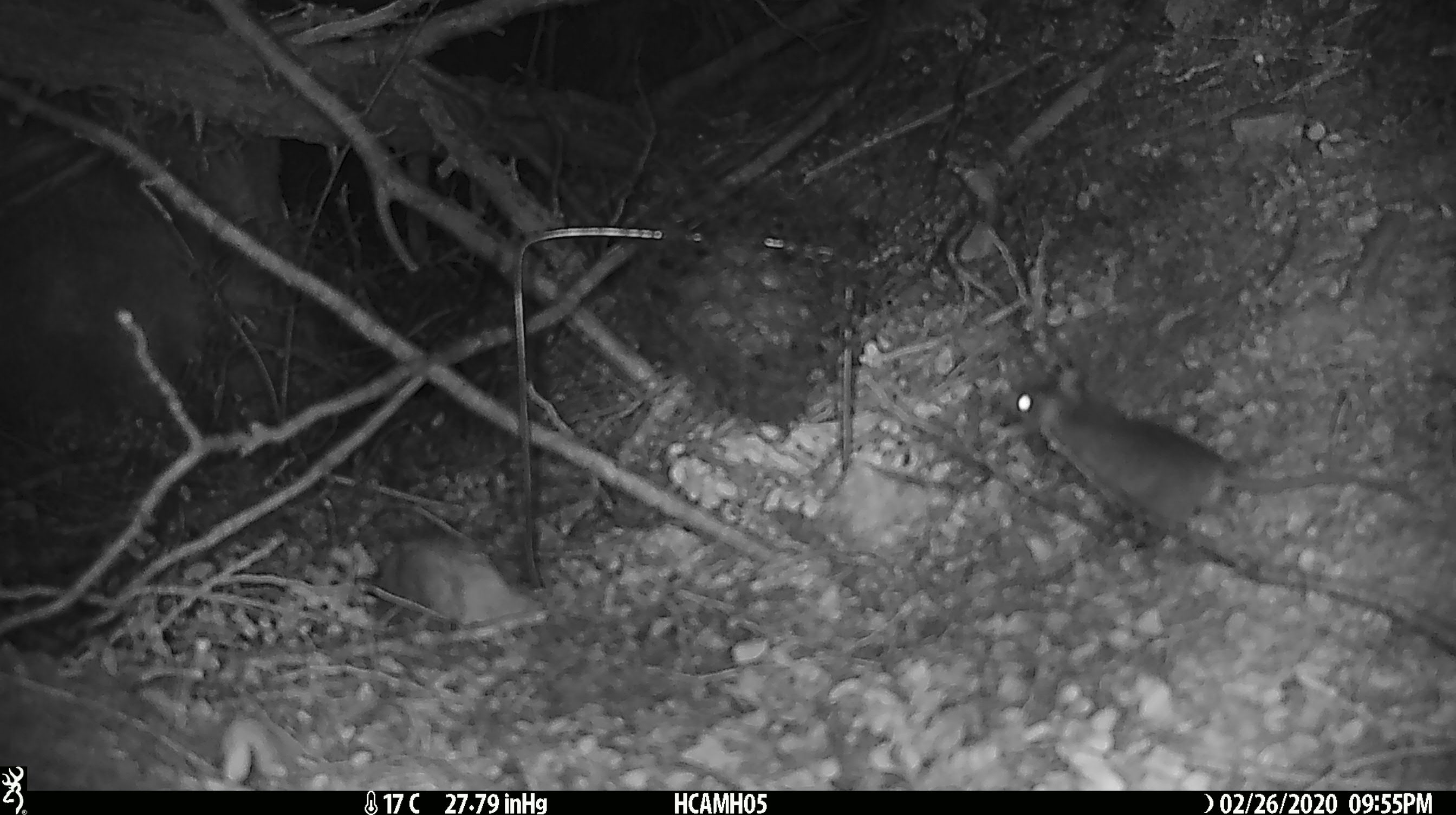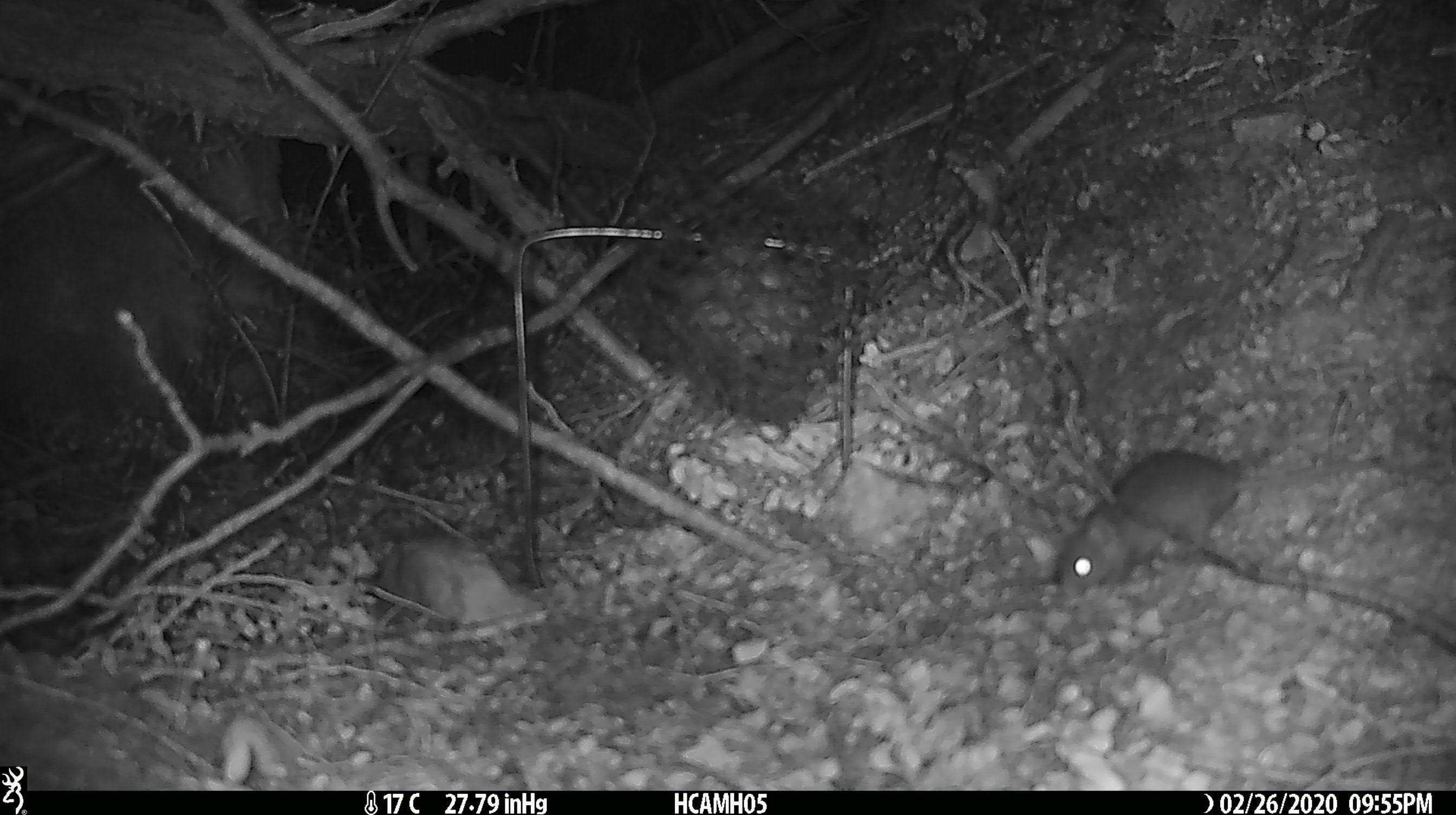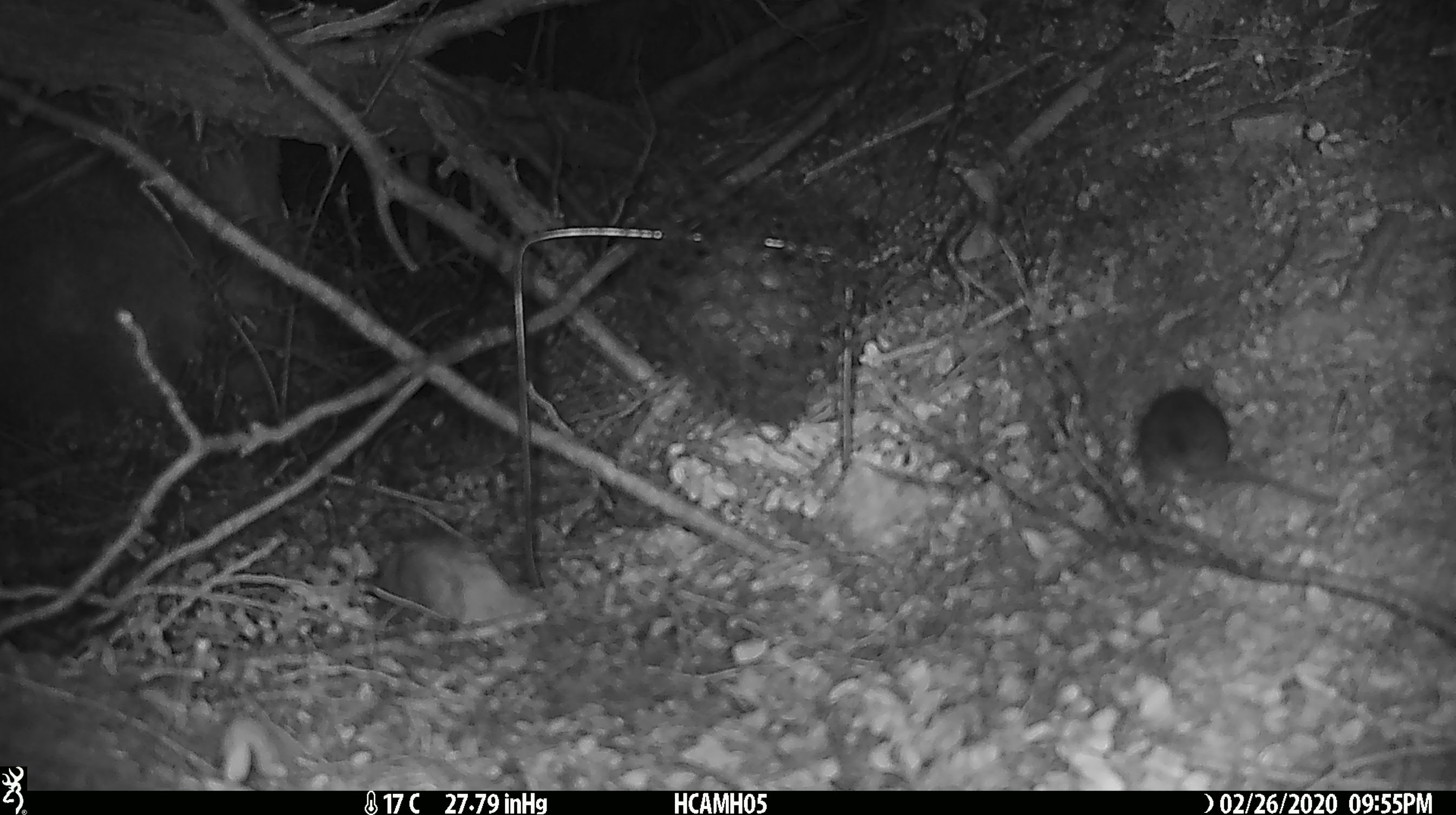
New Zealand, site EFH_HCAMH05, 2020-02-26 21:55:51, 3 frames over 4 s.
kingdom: Animalia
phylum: Chordata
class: Mammalia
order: Rodentia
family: Muridae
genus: Mus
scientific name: Mus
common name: mouse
Mouse (Mus).